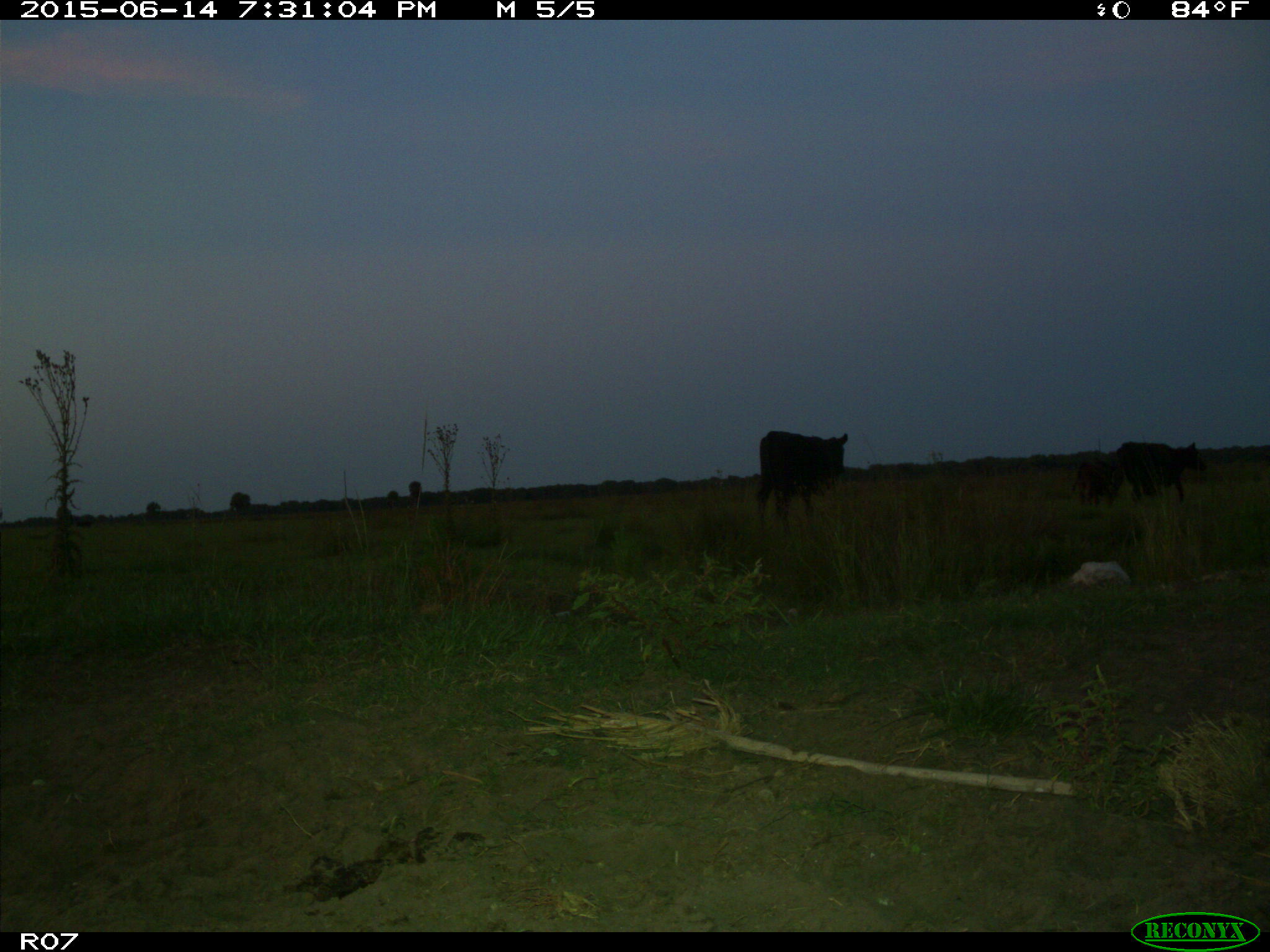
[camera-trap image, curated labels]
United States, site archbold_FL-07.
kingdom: Animalia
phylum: Chordata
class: Mammalia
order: Artiodactyla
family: Bovidae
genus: Bos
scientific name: Bos taurus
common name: domestic cow